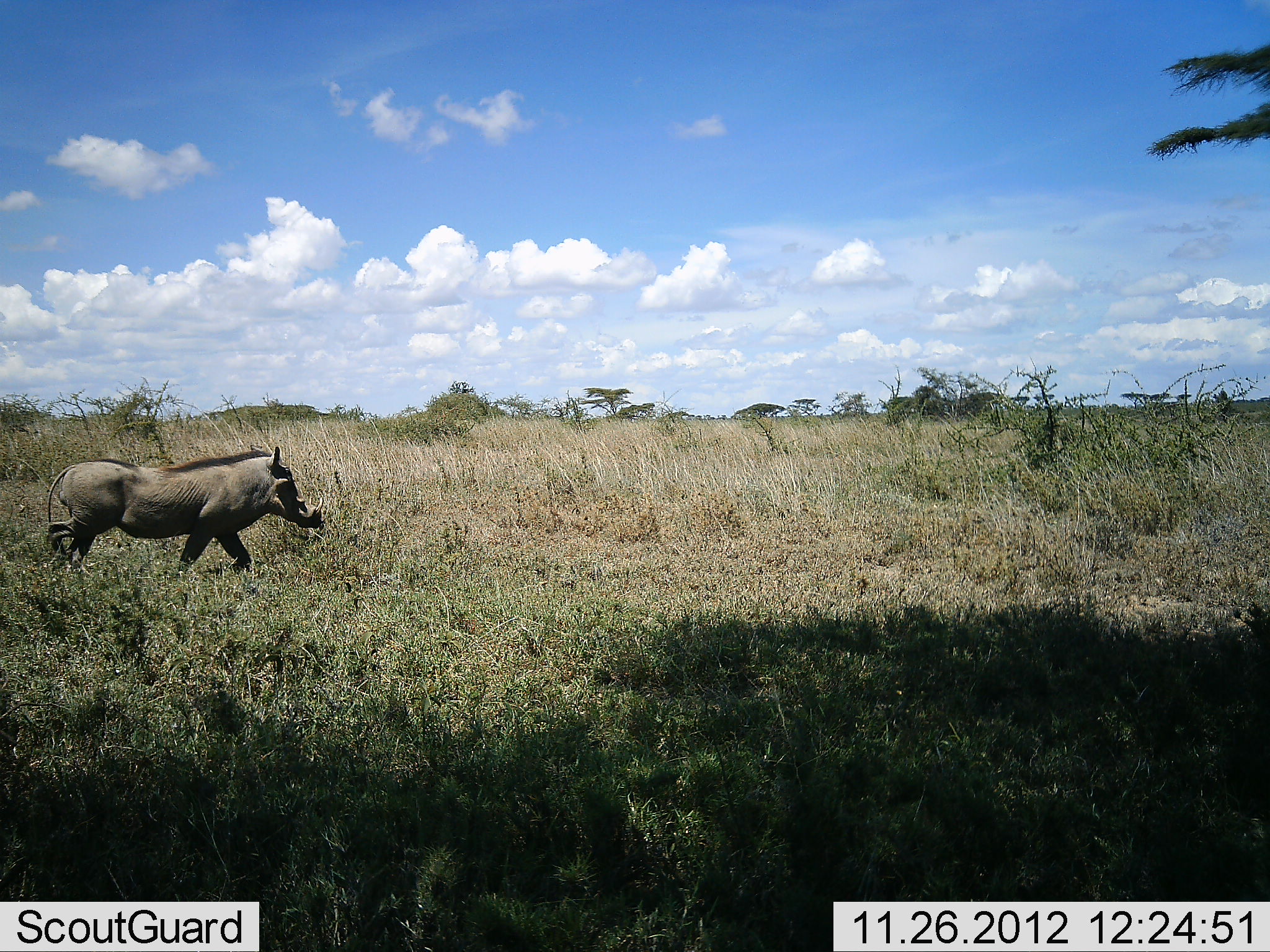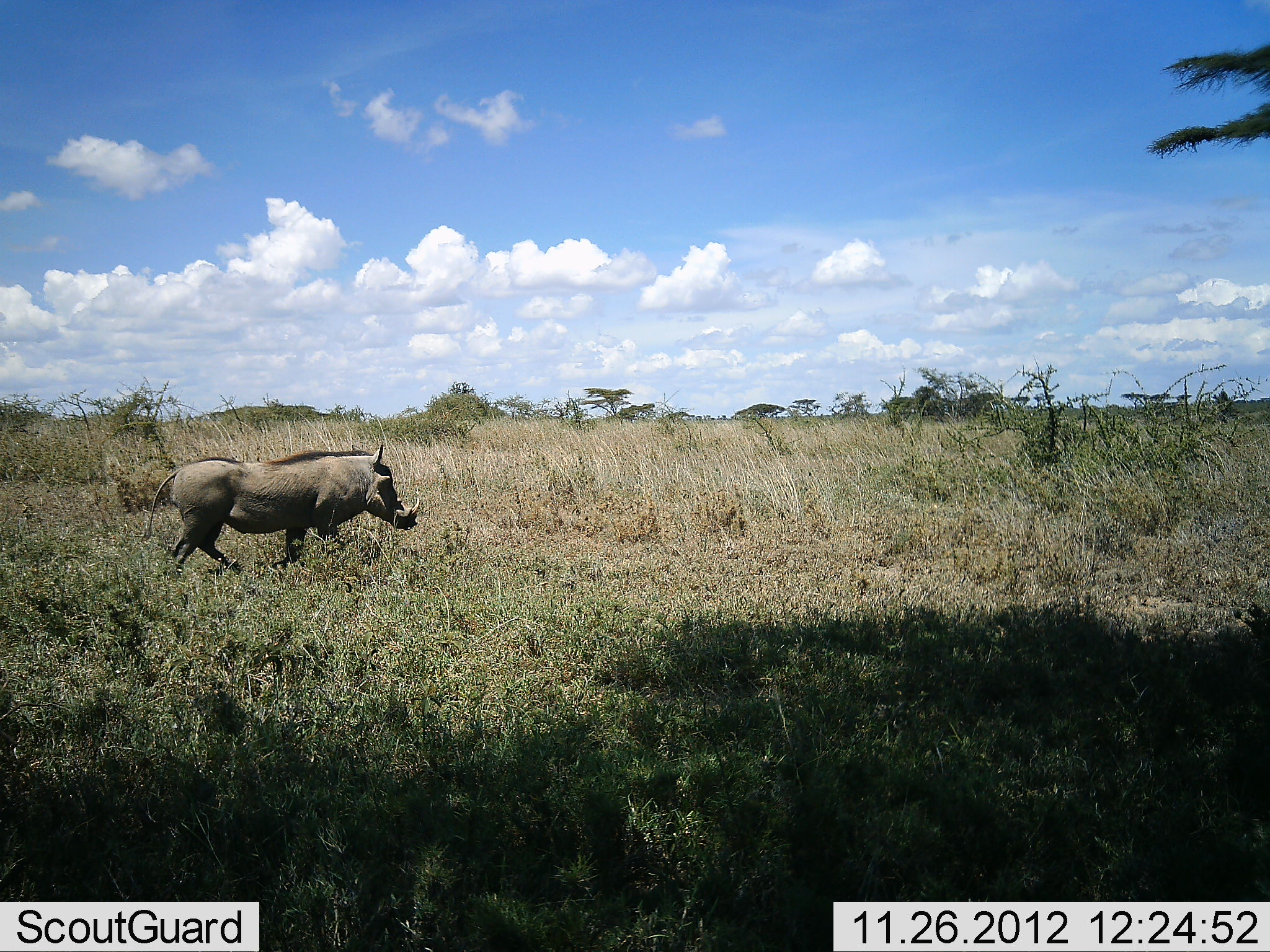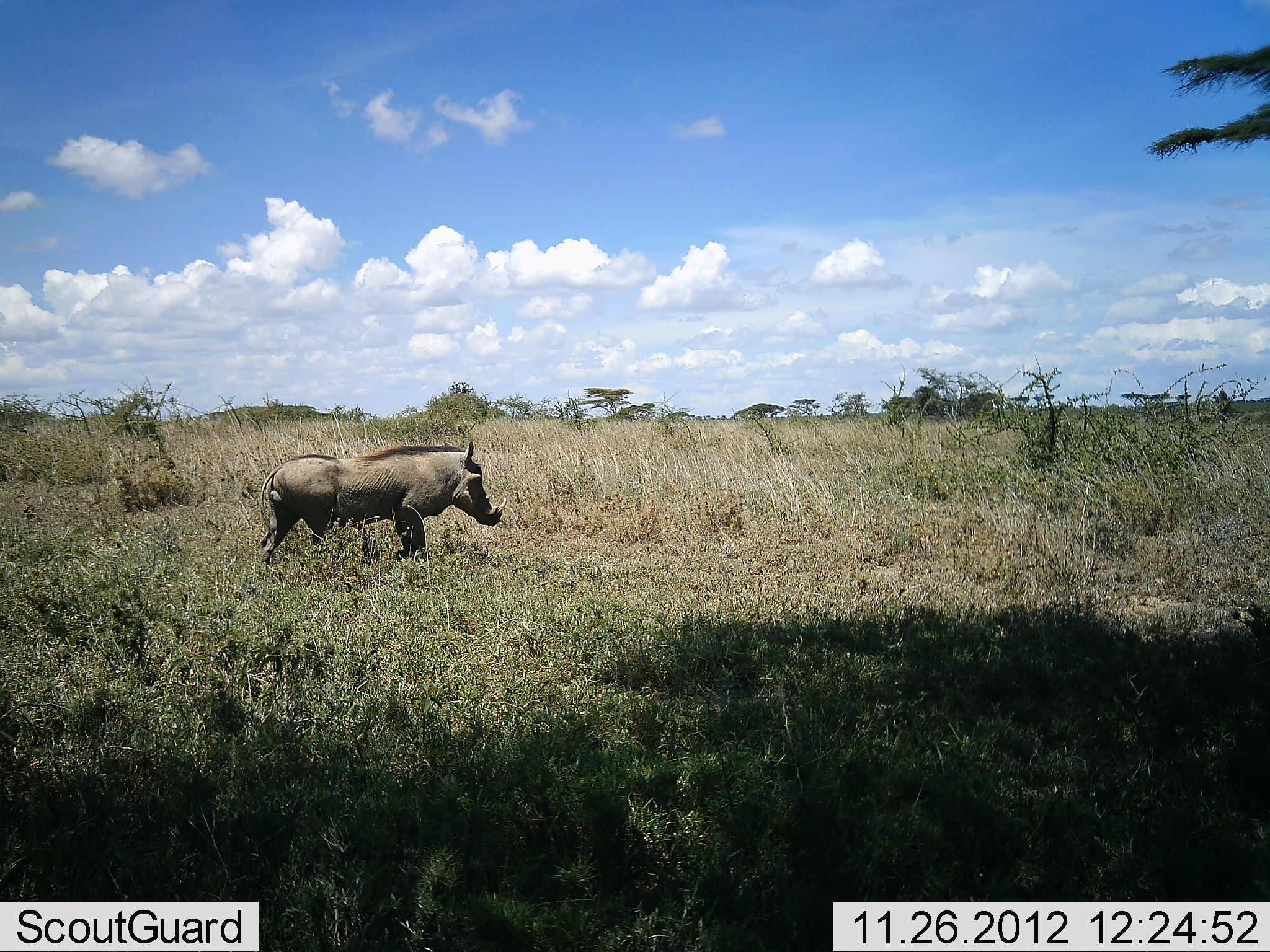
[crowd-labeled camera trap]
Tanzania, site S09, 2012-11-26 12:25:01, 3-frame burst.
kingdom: Animalia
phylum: Chordata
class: Mammalia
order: Artiodactyla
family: Suidae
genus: Phacochoerus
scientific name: Phacochoerus africanus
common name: warthog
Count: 1.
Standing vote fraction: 0%.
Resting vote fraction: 0%.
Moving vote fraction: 100%.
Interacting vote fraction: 0%.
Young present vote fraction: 0%.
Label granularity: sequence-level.